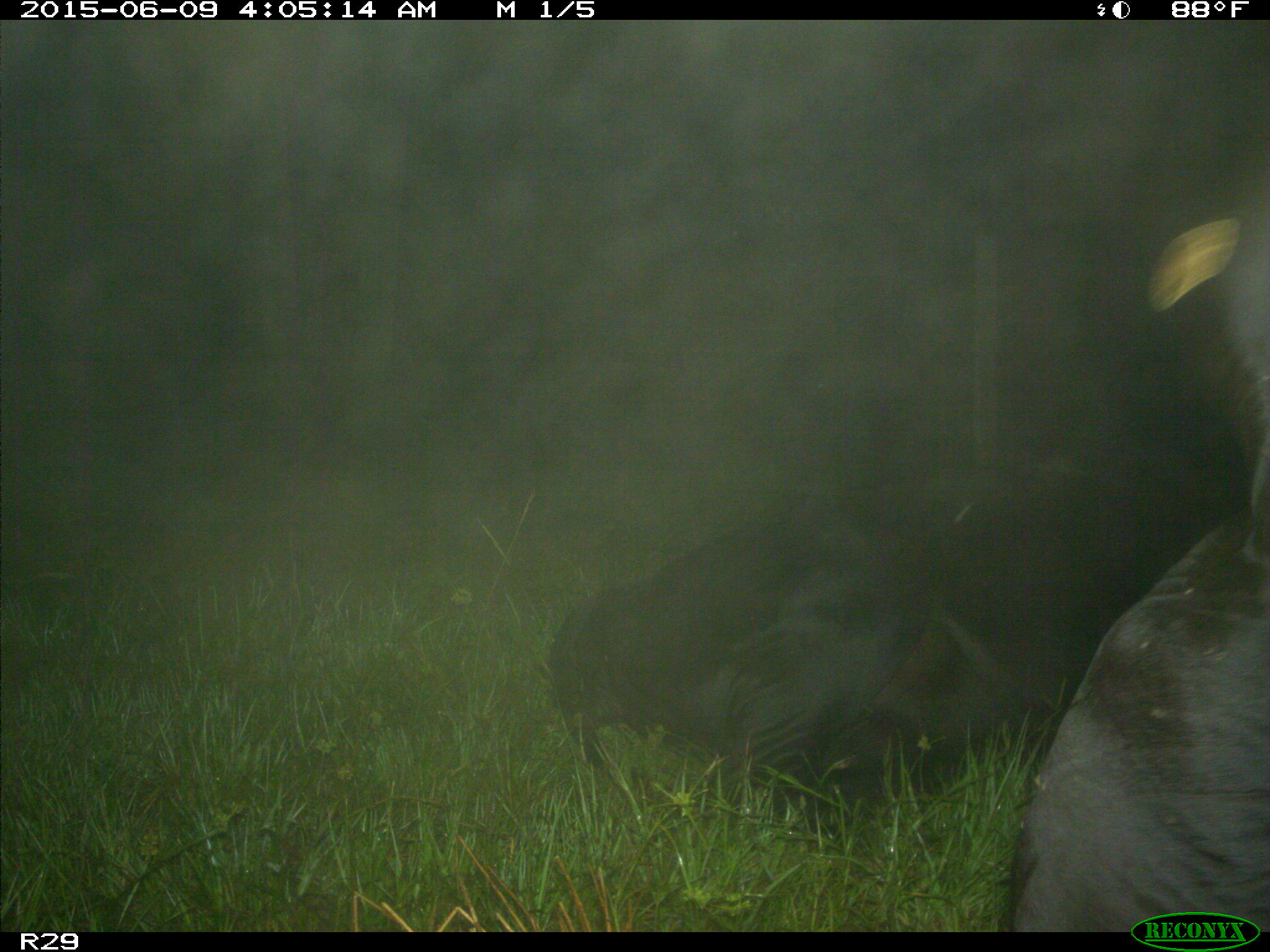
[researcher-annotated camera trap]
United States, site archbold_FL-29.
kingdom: Animalia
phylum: Chordata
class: Mammalia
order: Artiodactyla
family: Bovidae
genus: Bos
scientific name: Bos taurus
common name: domestic cow